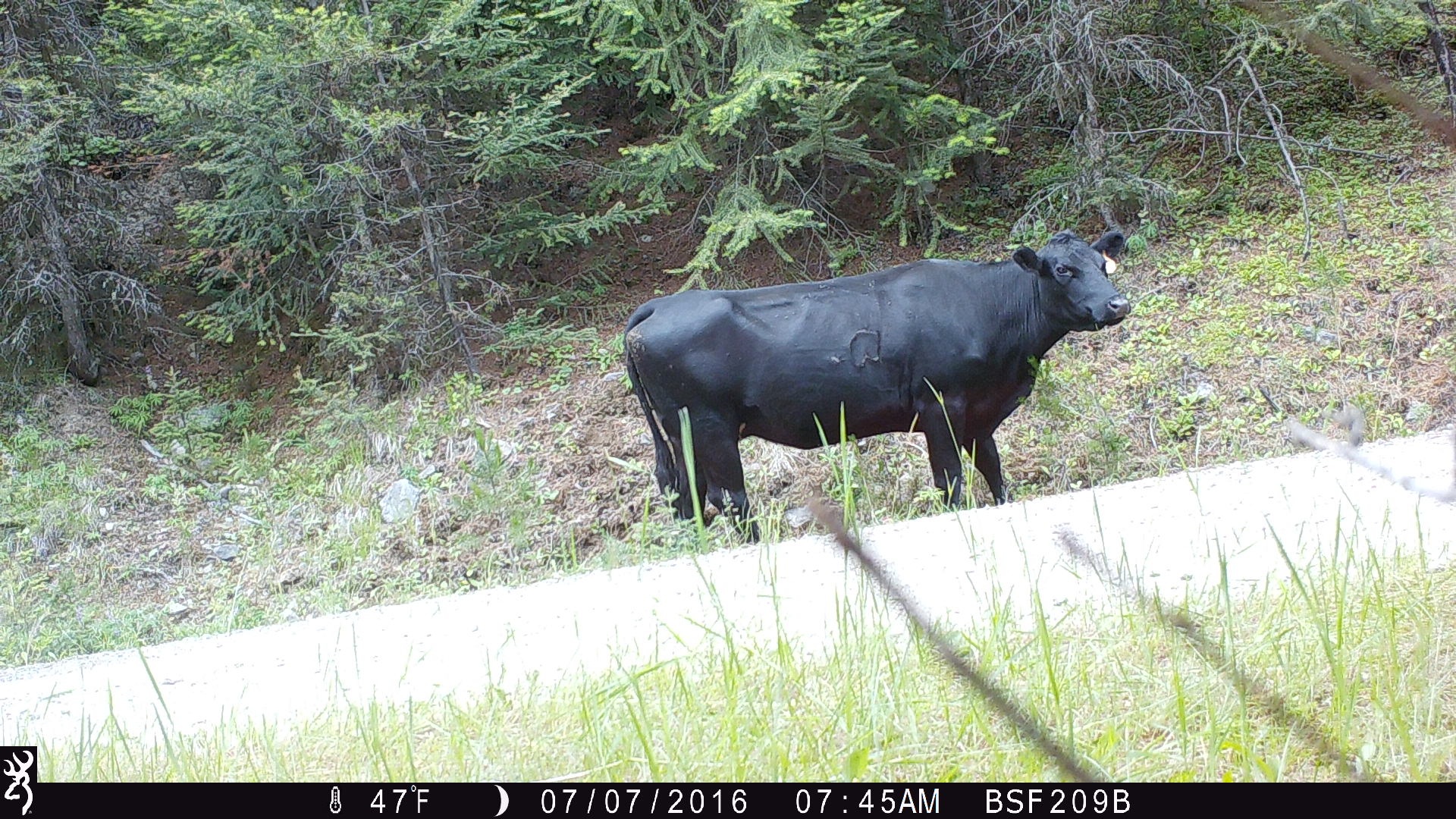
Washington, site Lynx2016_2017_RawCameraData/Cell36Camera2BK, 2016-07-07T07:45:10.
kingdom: Animalia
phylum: Chordata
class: Mammalia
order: Artiodactyla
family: Bovidae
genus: Bos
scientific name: Bos taurus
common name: domestic cattle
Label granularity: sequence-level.